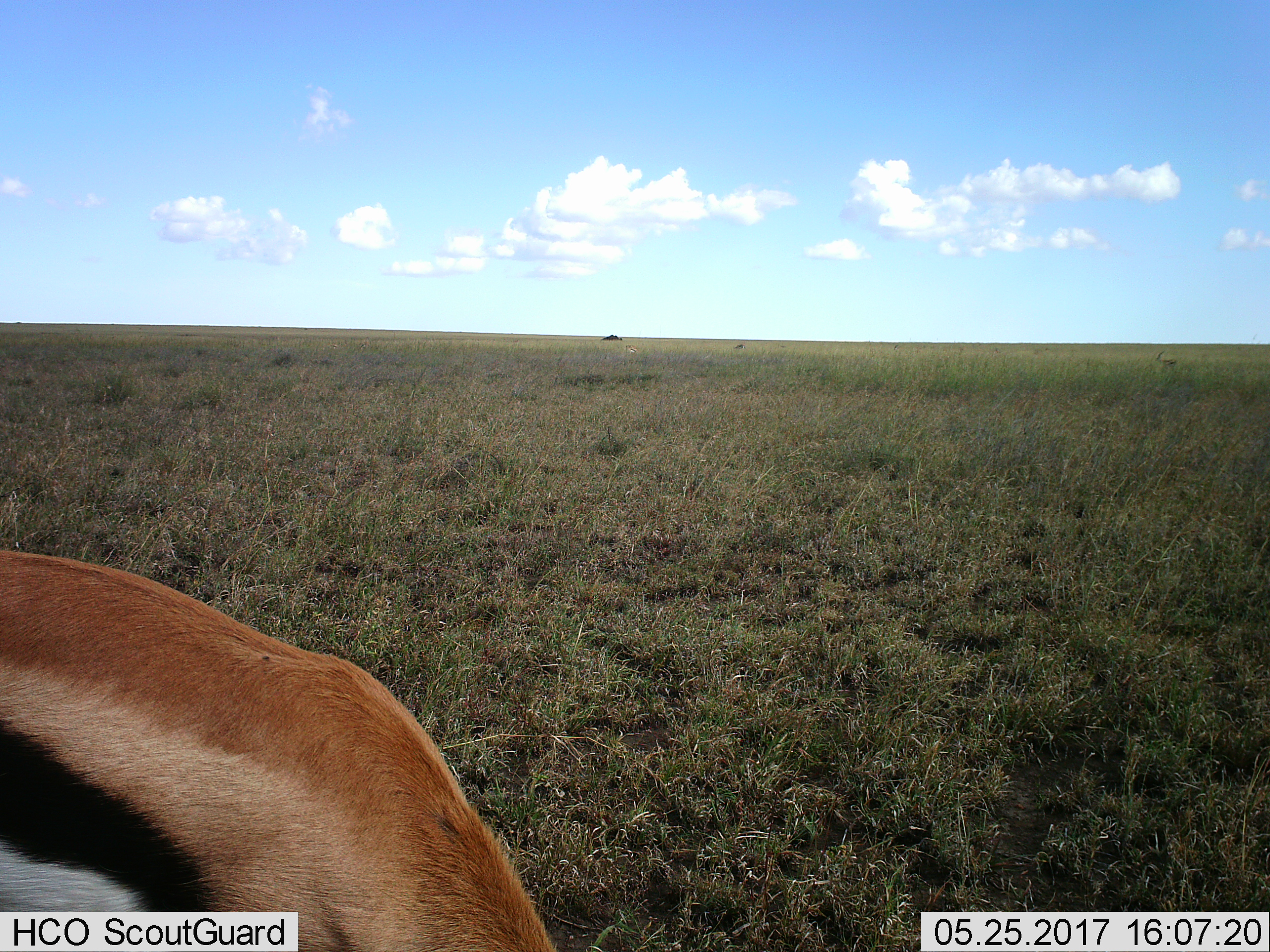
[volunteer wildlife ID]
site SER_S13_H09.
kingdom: Animalia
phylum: Chordata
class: Mammalia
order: Artiodactyla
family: Bovidae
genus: Eudorcas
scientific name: Eudorcas thomsonii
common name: thomson's gazelle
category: gazellethomsons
Gazellethomsons (thomson's gazelle) (Eudorcas thomsonii), count 1. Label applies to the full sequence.